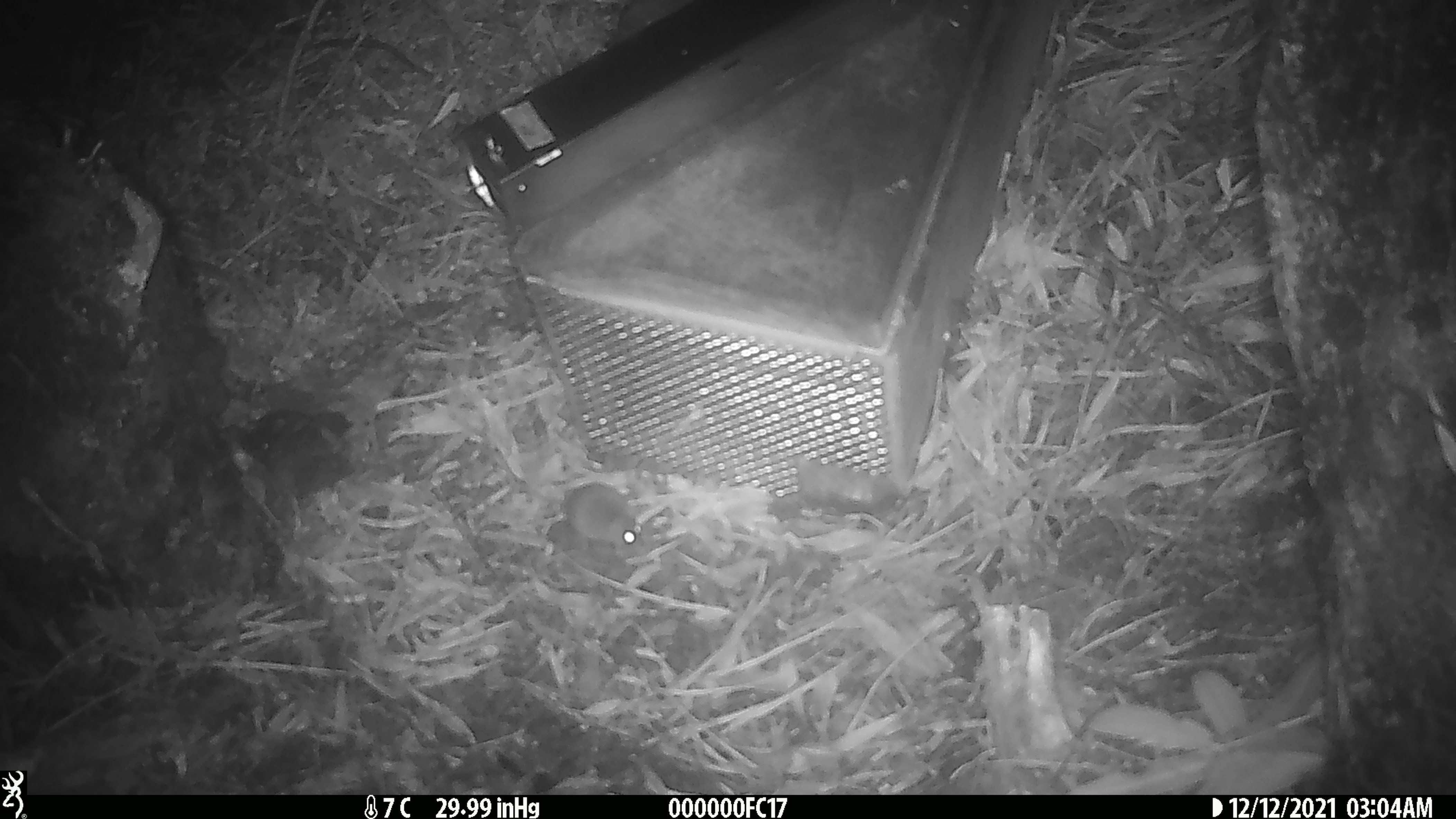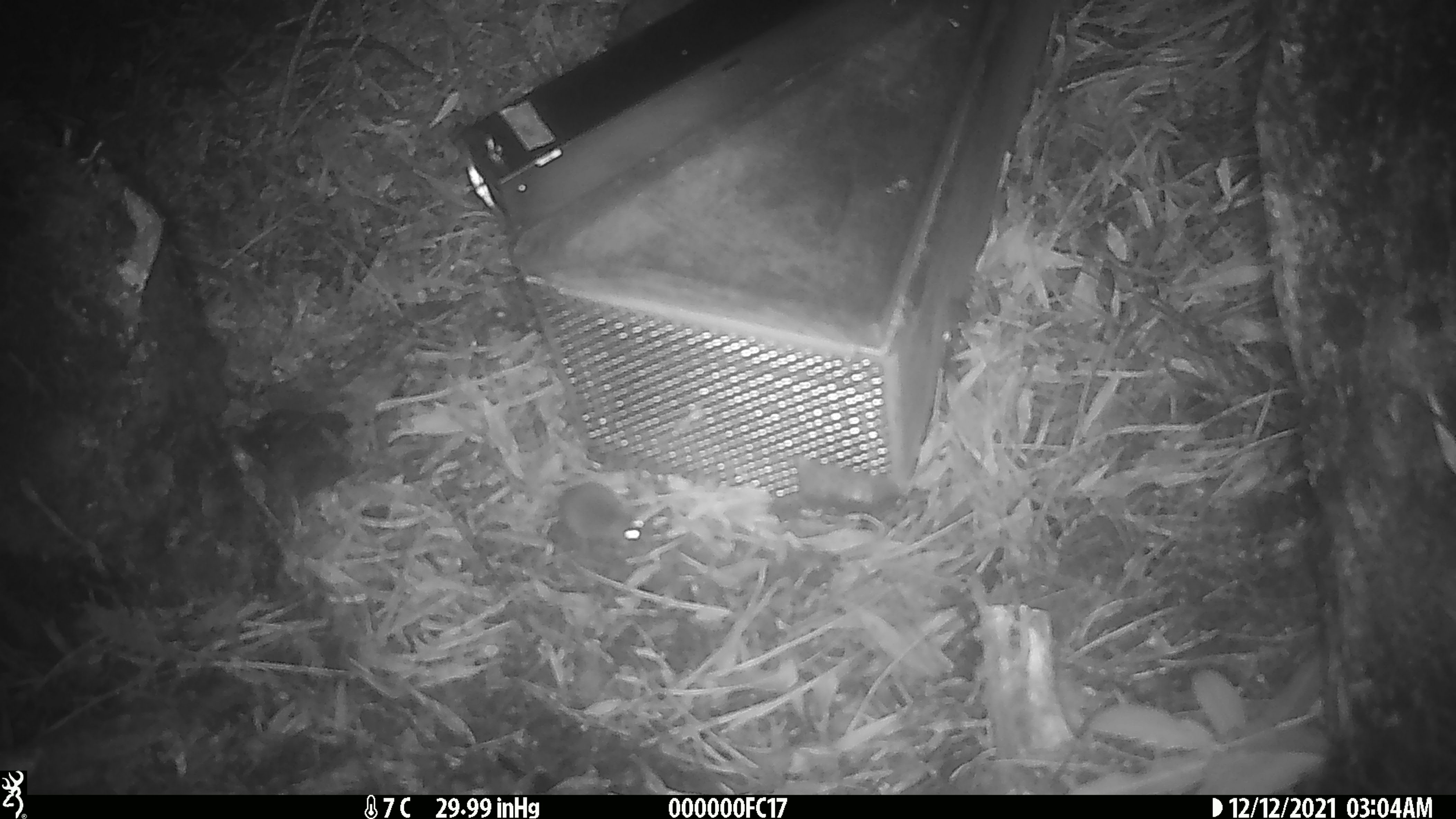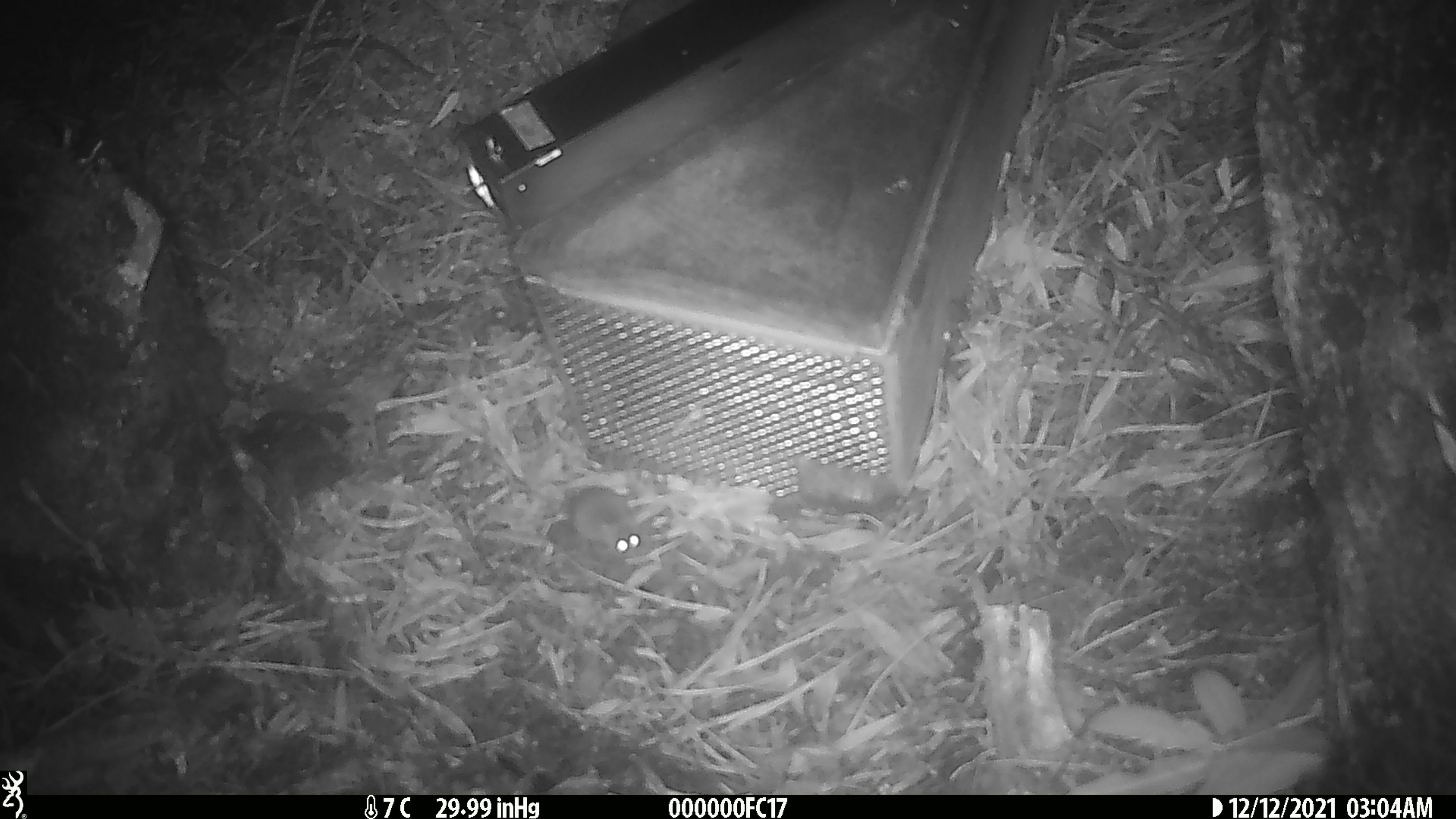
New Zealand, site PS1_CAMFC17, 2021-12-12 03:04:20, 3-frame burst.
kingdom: Animalia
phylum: Chordata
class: Mammalia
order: Rodentia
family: Muridae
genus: Mus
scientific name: Mus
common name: mouse